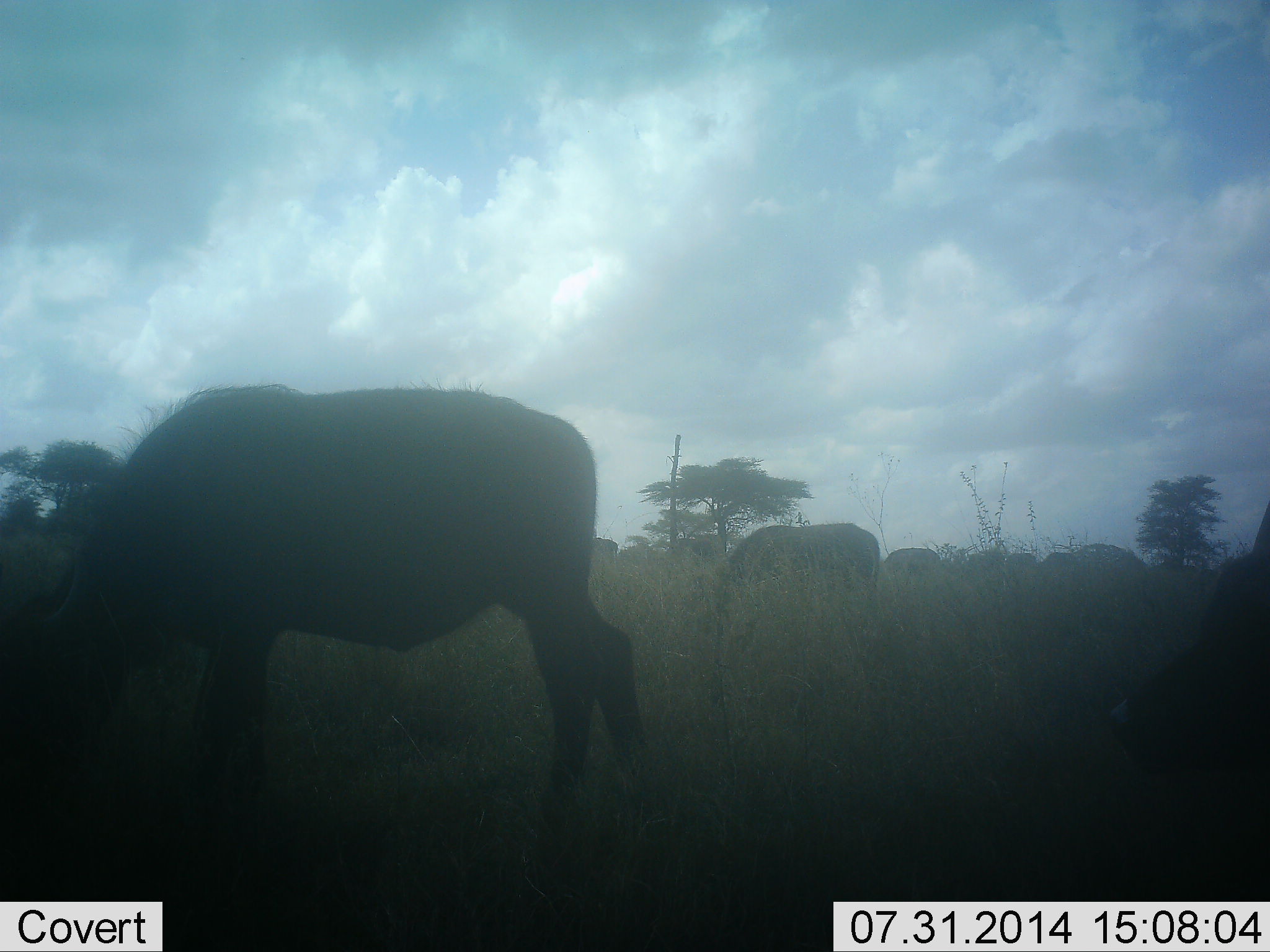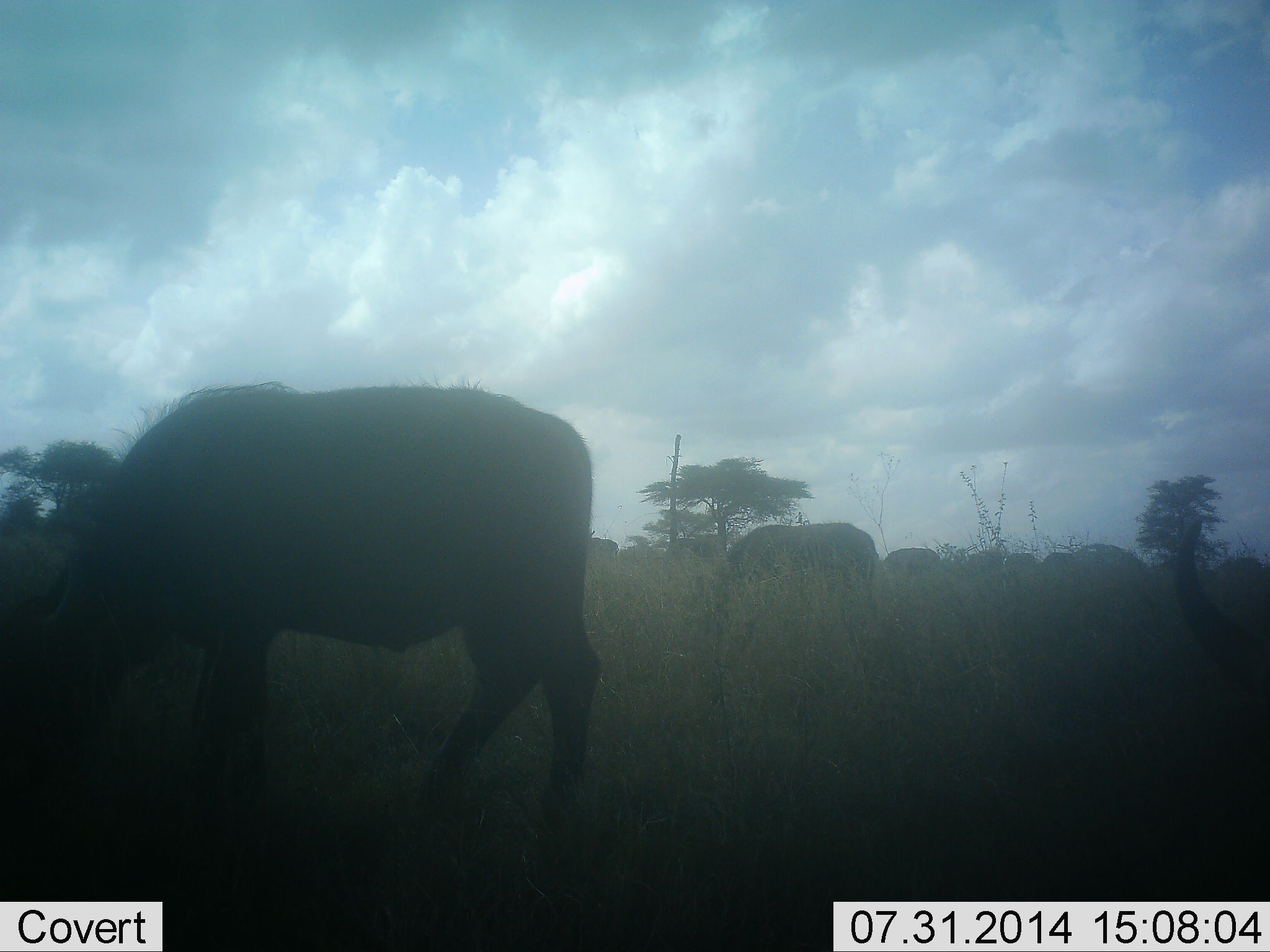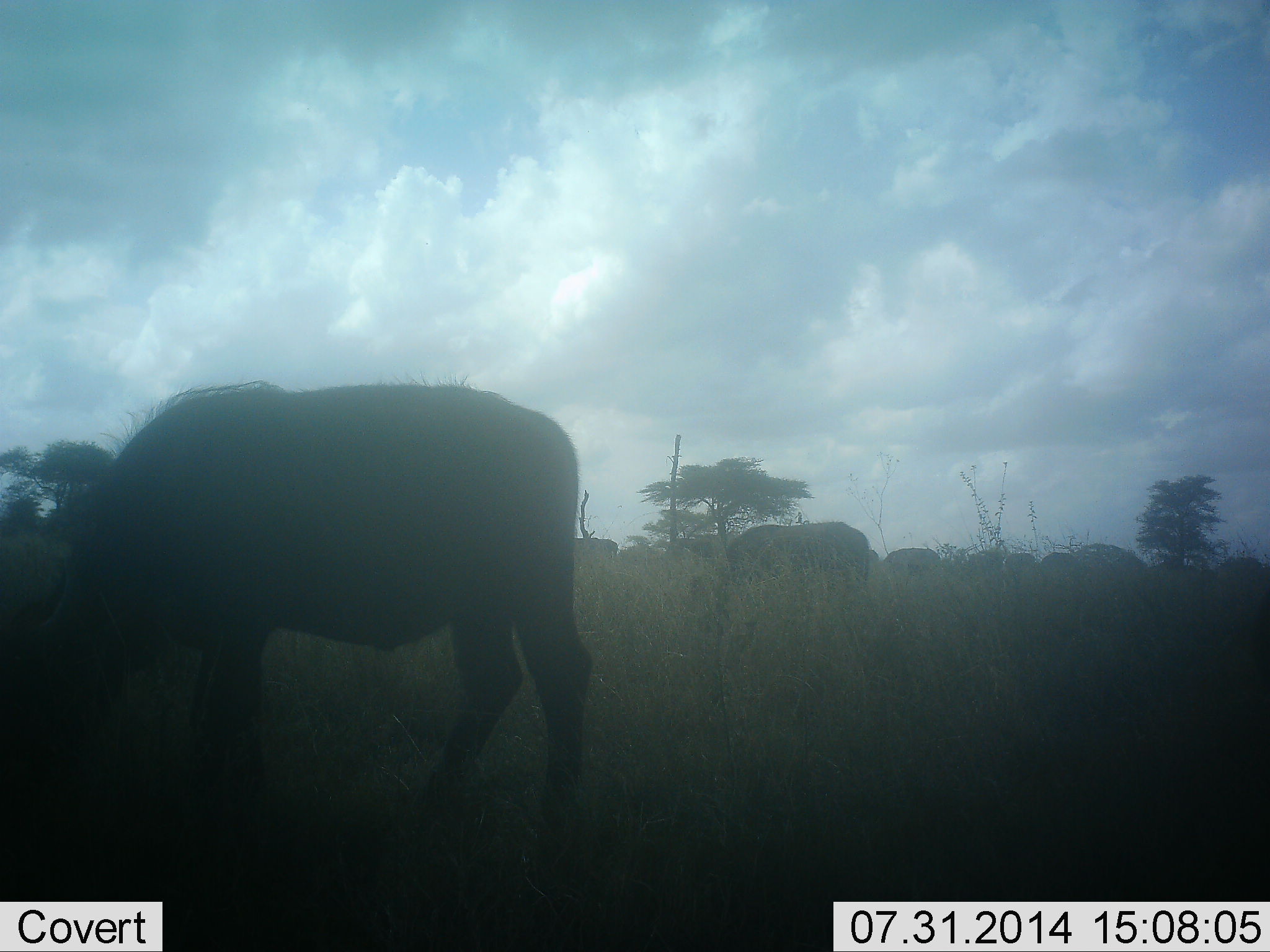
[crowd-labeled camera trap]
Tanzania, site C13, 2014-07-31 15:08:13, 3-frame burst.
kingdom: Animalia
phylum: Chordata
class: Mammalia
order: Artiodactyla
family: Bovidae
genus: Syncerus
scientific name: Syncerus caffer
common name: cape buffalo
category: buffalo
Buffalo (cape buffalo) (Syncerus caffer), count 9. Behavior (volunteer vote fractions): standing 10%, resting 0%, moving 0%, interacting 0%. Young present (vote fraction): 0%. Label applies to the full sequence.